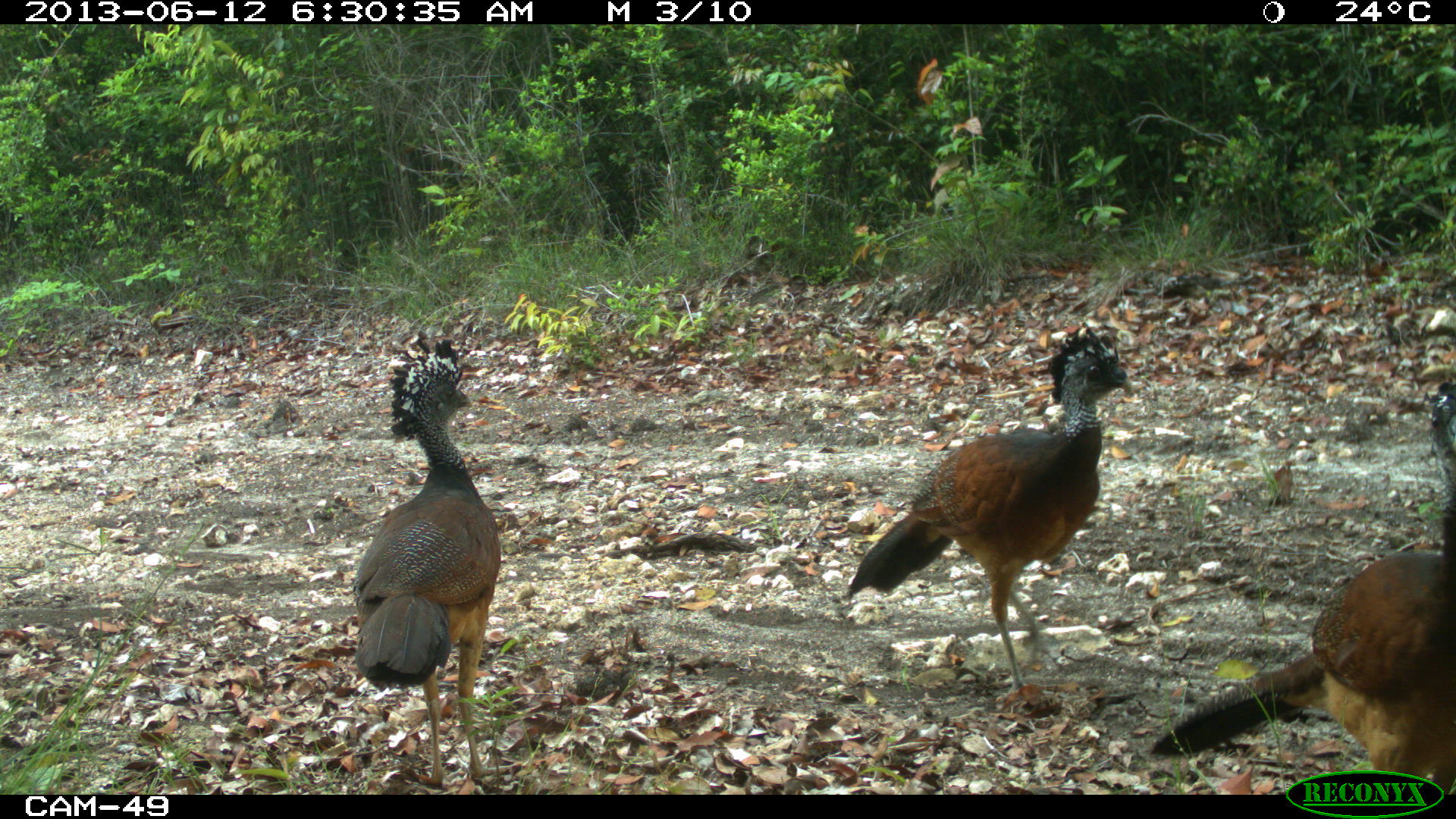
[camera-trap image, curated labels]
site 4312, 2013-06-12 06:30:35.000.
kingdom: Animalia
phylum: Chordata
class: Aves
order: Galliformes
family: Cracidae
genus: Crax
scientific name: Crax rubra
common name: great curassow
Crax rubra (great curassow), count 3.